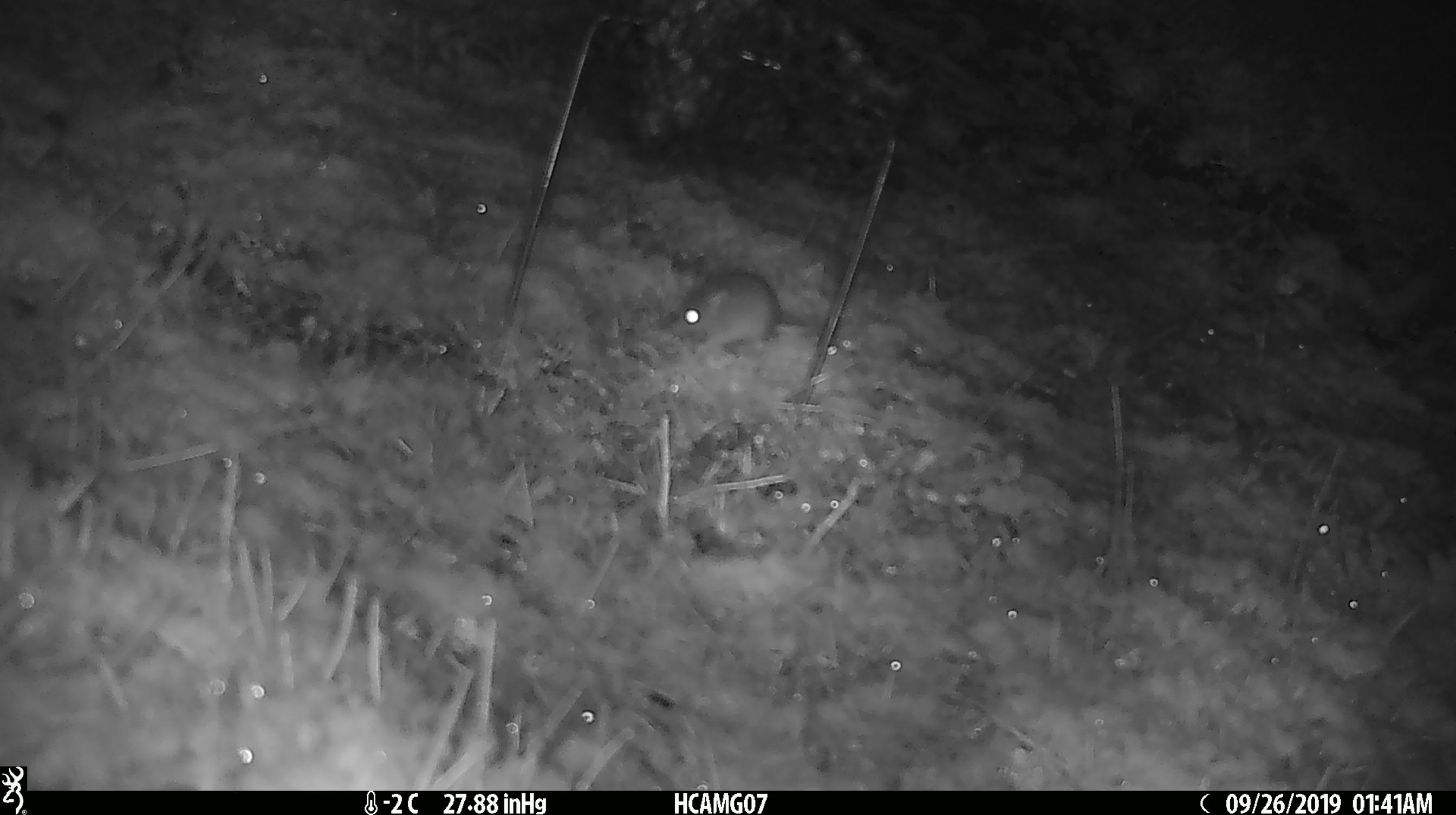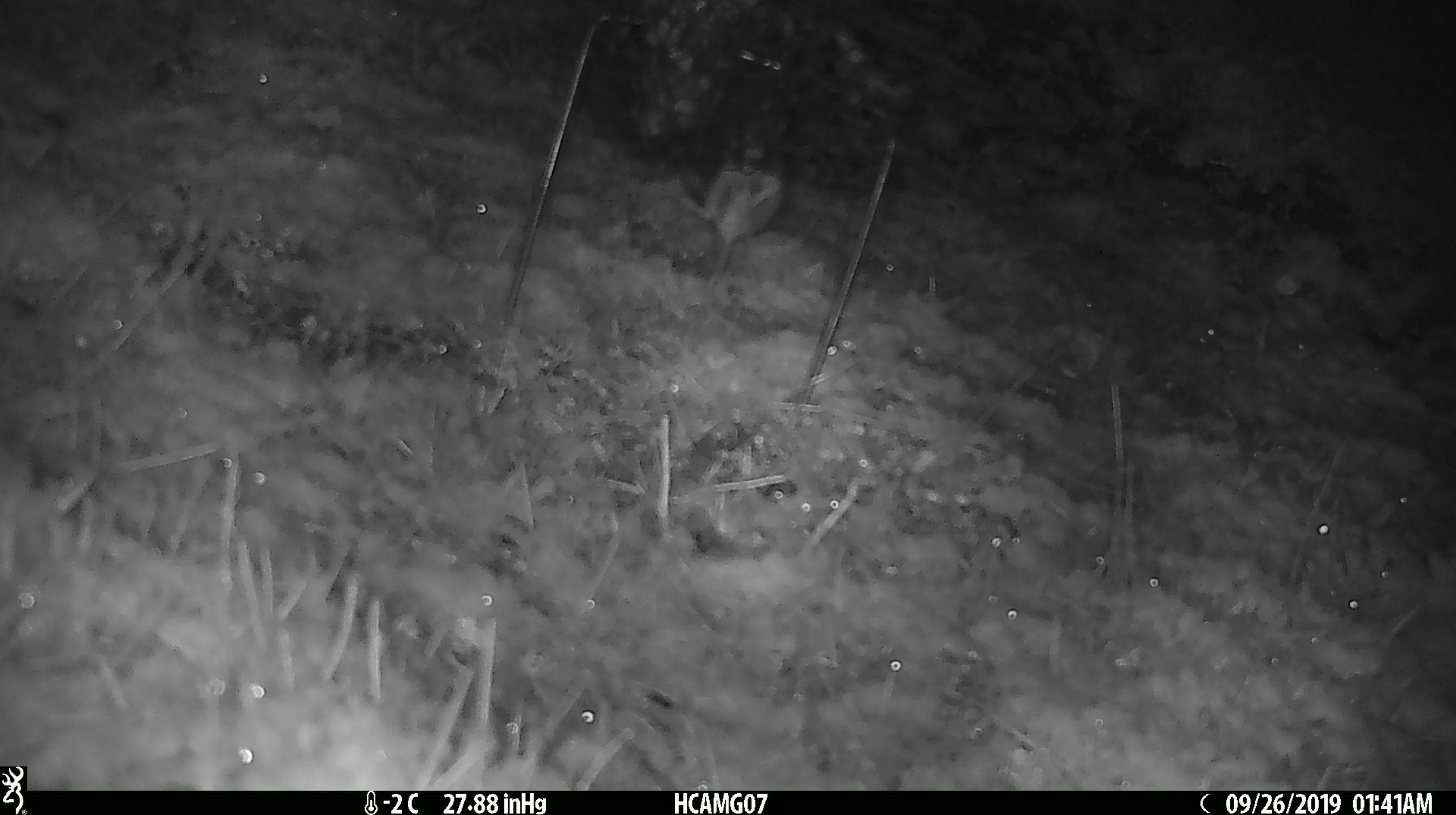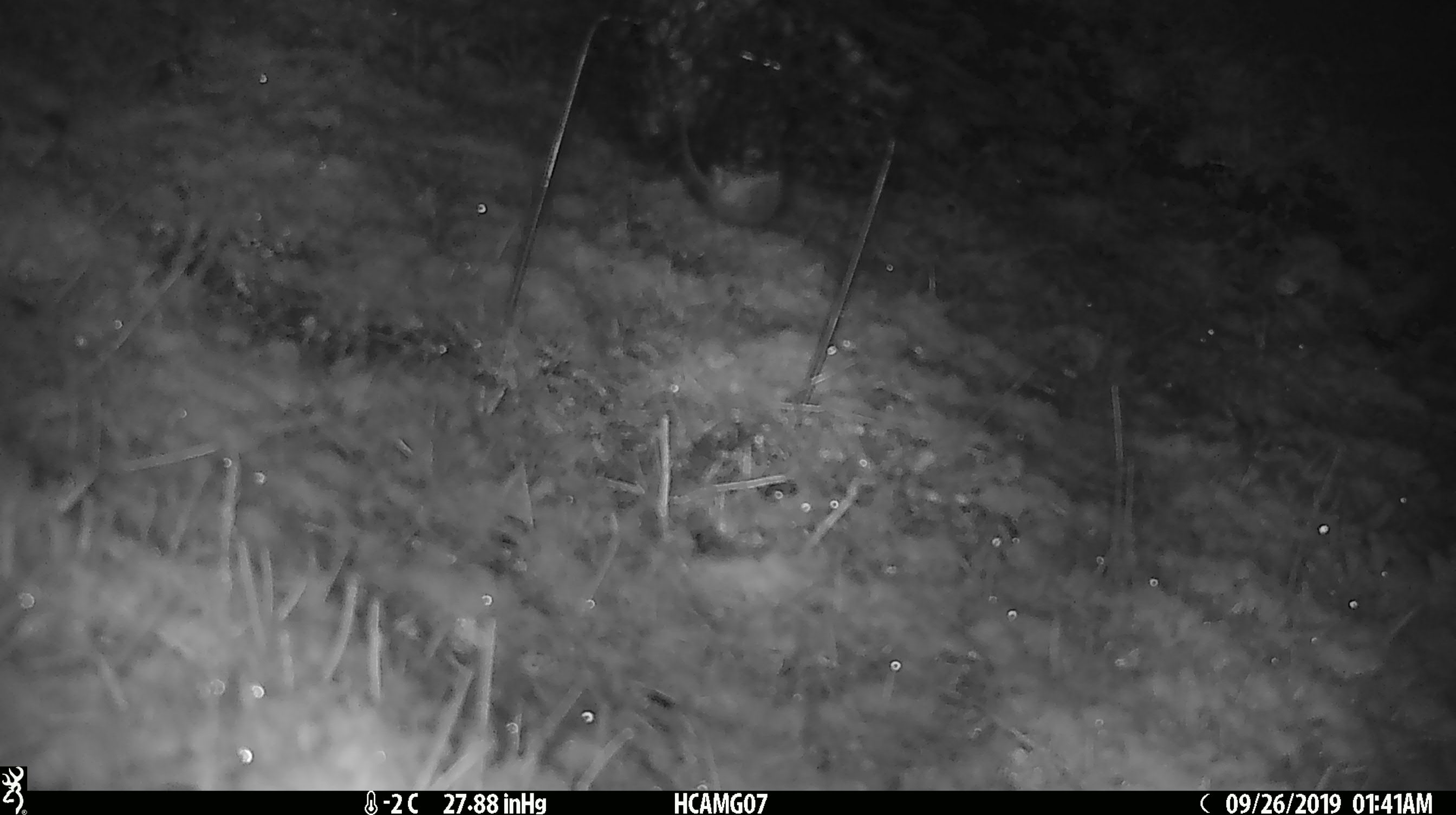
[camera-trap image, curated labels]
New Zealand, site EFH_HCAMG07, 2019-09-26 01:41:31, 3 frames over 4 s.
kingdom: Animalia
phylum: Chordata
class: Mammalia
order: Rodentia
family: Muridae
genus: Mus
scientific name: Mus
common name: mouse